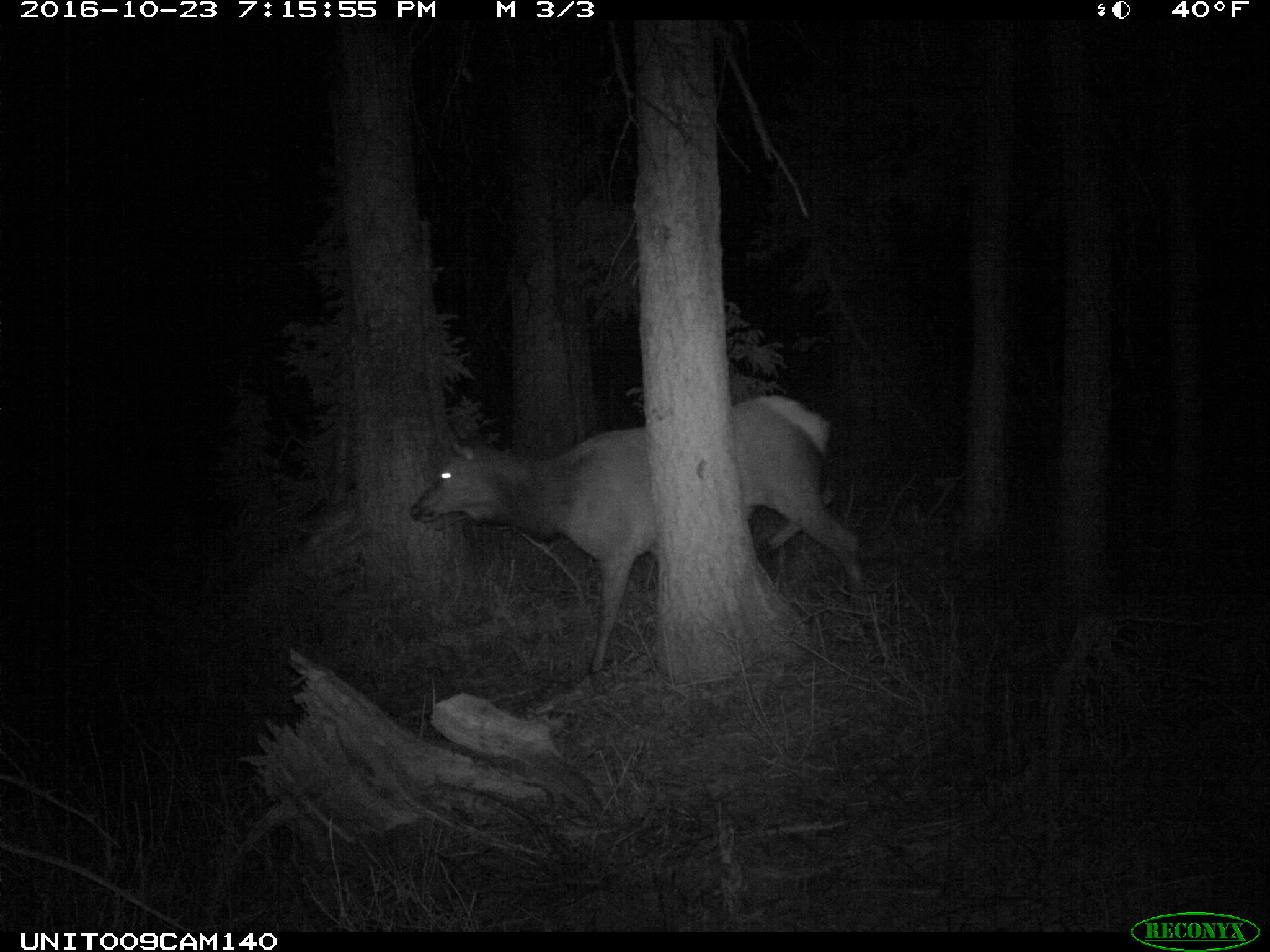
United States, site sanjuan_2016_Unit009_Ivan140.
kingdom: Animalia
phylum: Chordata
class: Mammalia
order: Artiodactyla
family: Cervidae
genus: Cervus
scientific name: Cervus elaphus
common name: red deer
Cervus elaphus (red deer).